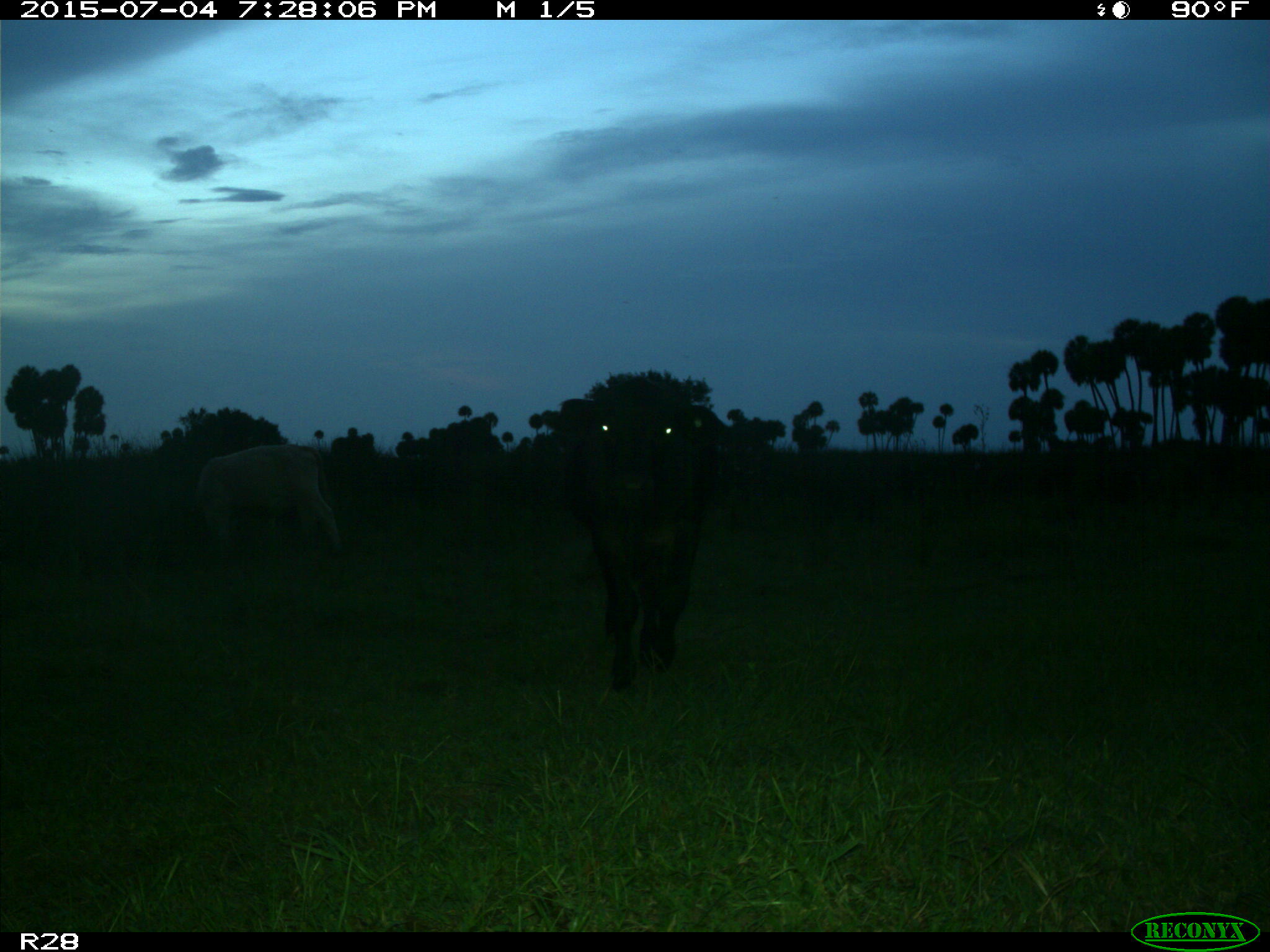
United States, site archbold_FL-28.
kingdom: Animalia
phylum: Chordata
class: Mammalia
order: Artiodactyla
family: Bovidae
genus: Bos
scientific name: Bos taurus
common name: domestic cow